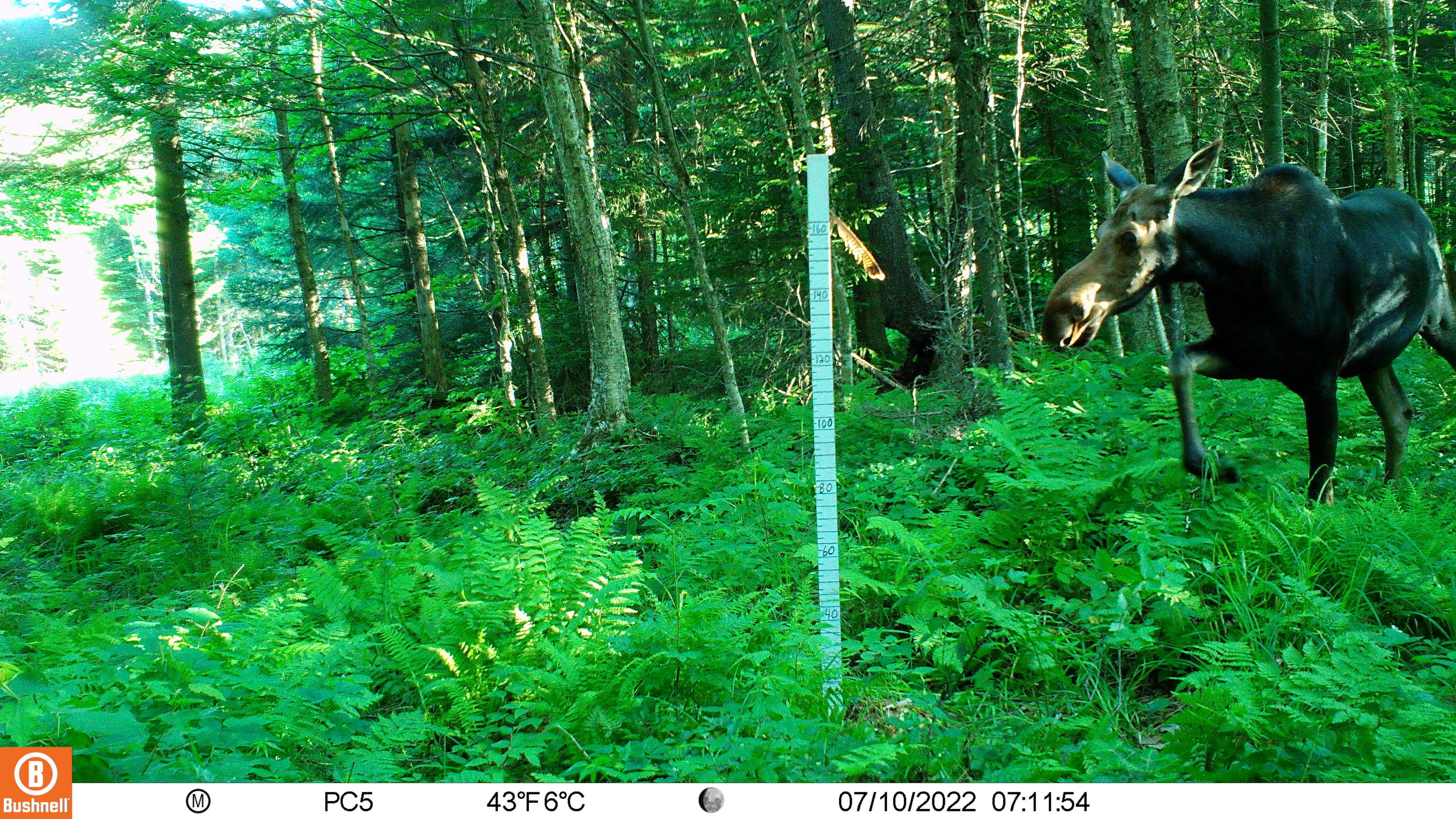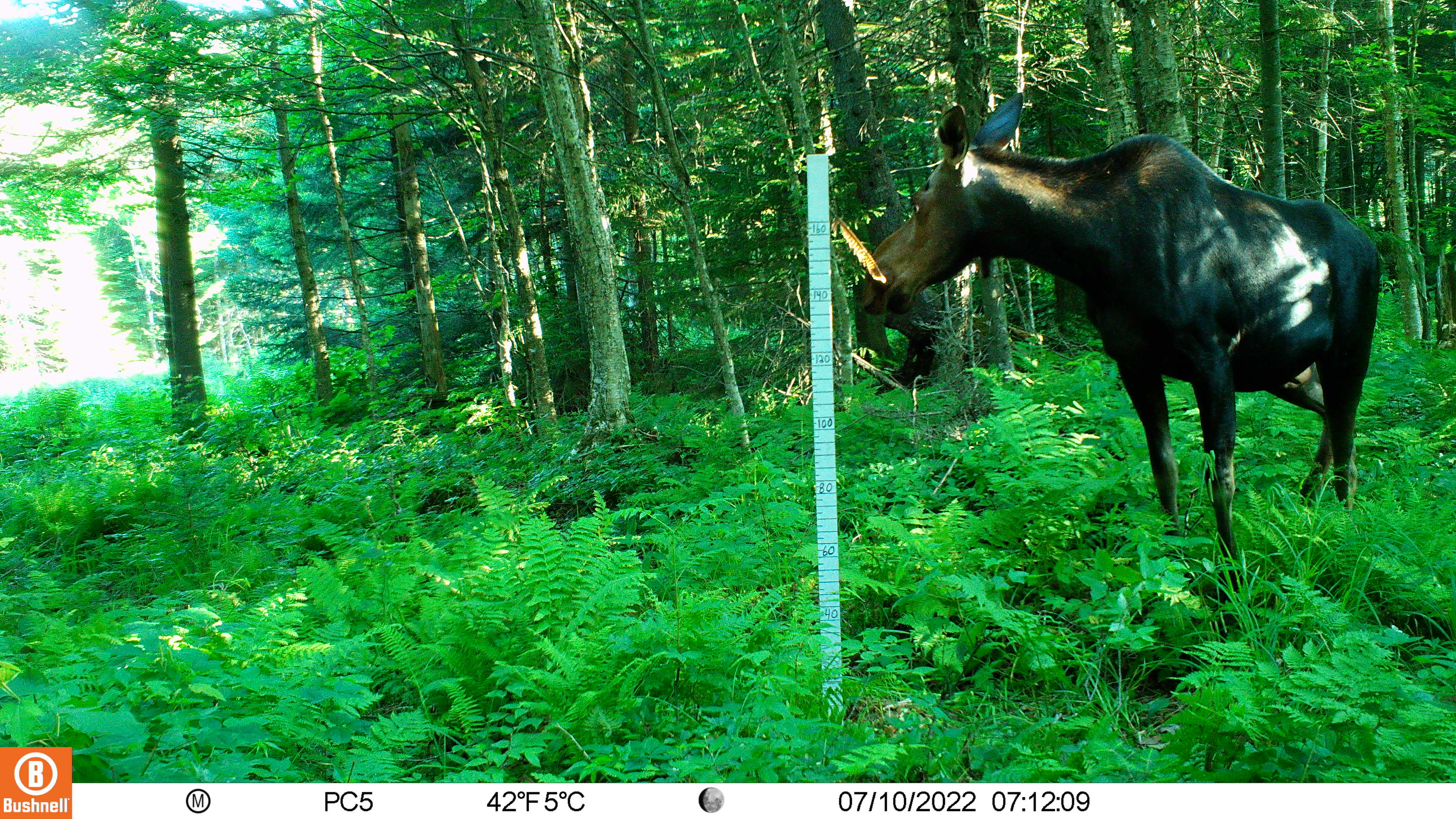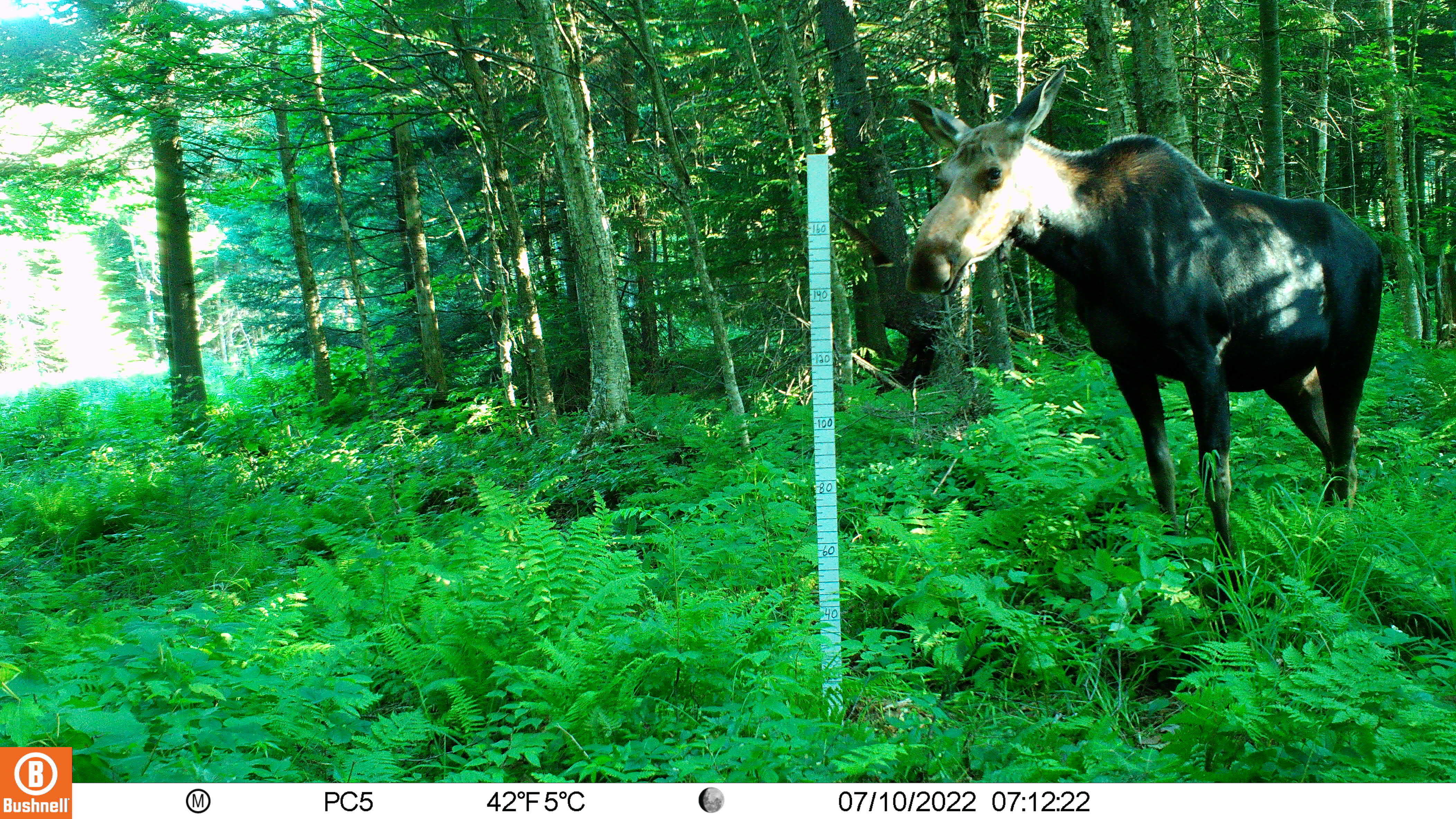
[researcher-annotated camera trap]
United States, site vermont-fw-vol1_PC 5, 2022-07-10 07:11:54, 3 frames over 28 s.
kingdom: Animalia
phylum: Chordata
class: Mammalia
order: Artiodactyla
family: Cervidae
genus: Alces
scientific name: Alces alces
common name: moose